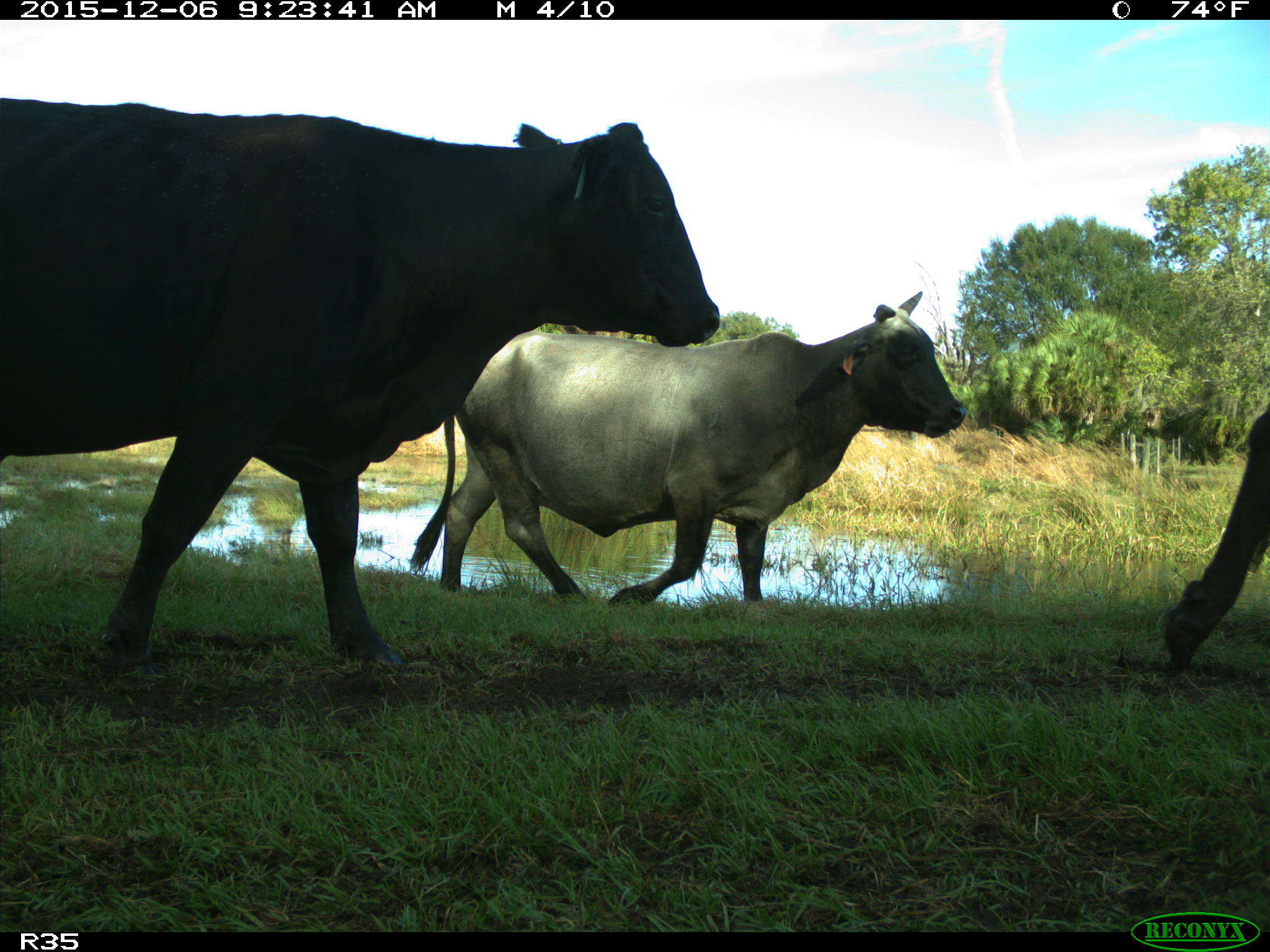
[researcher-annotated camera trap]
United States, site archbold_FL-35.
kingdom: Animalia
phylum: Chordata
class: Mammalia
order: Artiodactyla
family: Bovidae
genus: Bos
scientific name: Bos taurus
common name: domestic cow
Bos taurus (domestic cow).